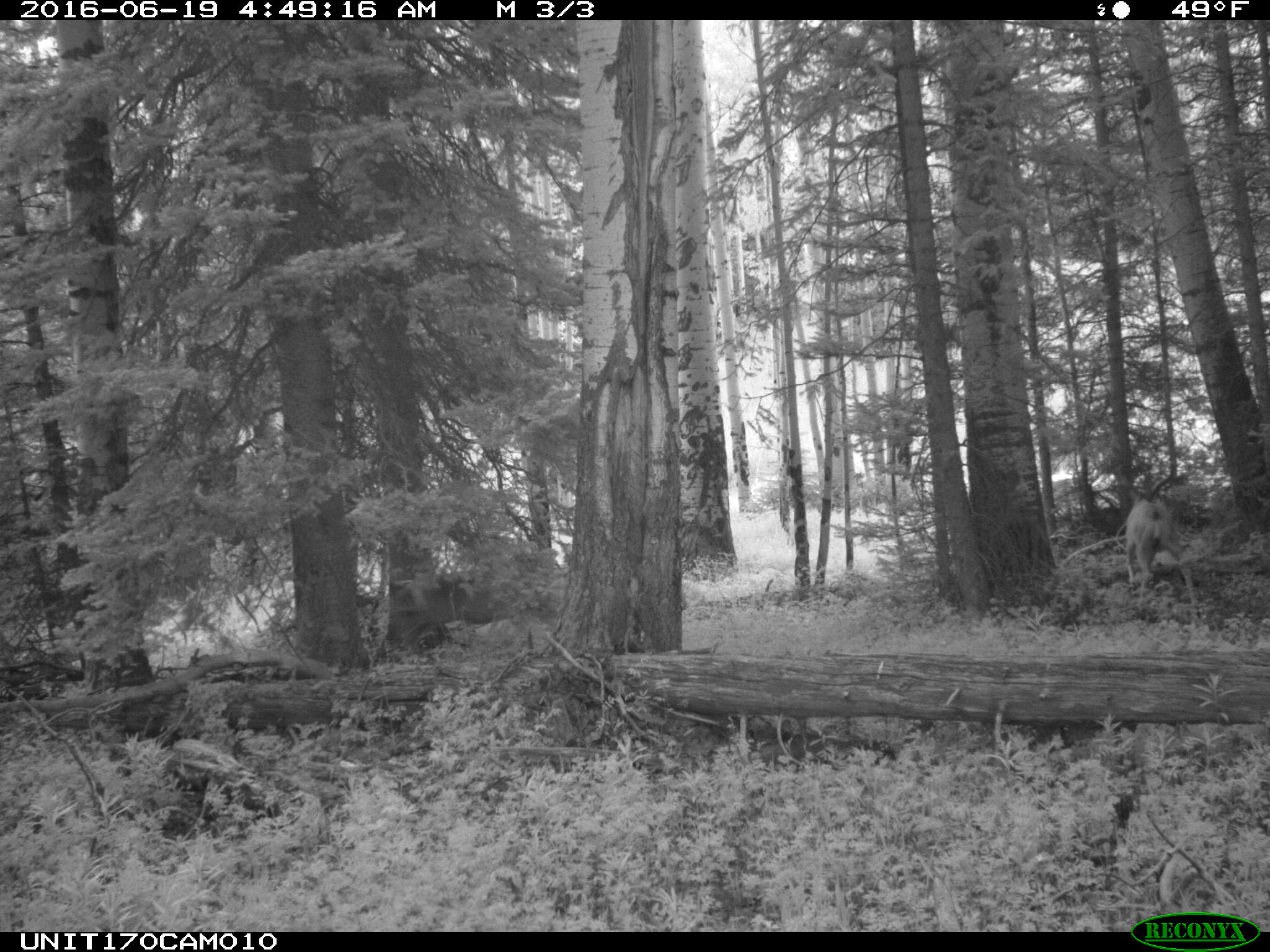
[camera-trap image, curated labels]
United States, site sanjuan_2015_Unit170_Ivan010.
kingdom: Animalia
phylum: Chordata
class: Mammalia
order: Artiodactyla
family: Cervidae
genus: Odocoileus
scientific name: Odocoileus hemionus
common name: mule deer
Odocoileus hemionus (mule deer).